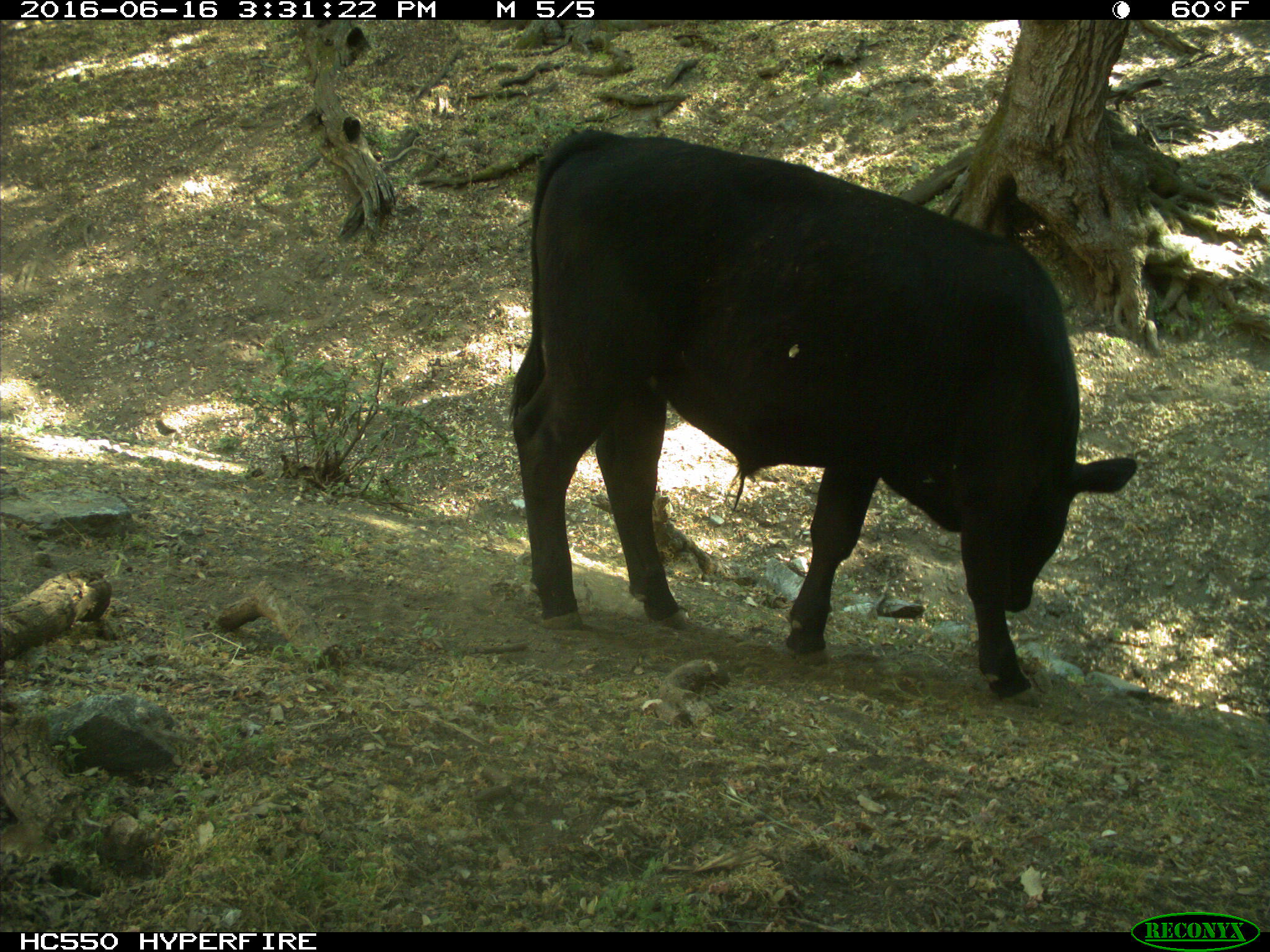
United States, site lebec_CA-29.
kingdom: Animalia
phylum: Chordata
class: Mammalia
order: Artiodactyla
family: Bovidae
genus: Bos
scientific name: Bos taurus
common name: domestic cow